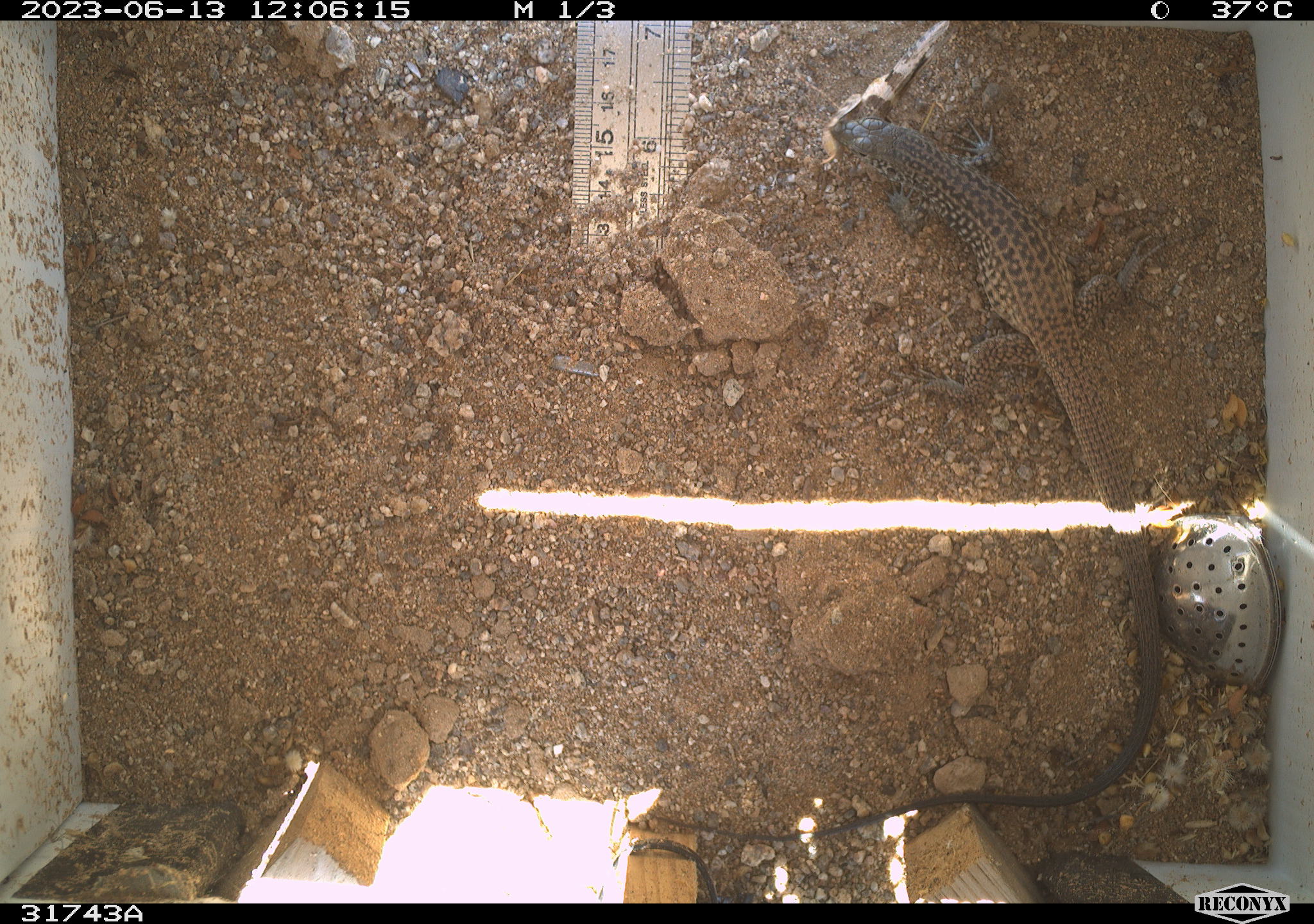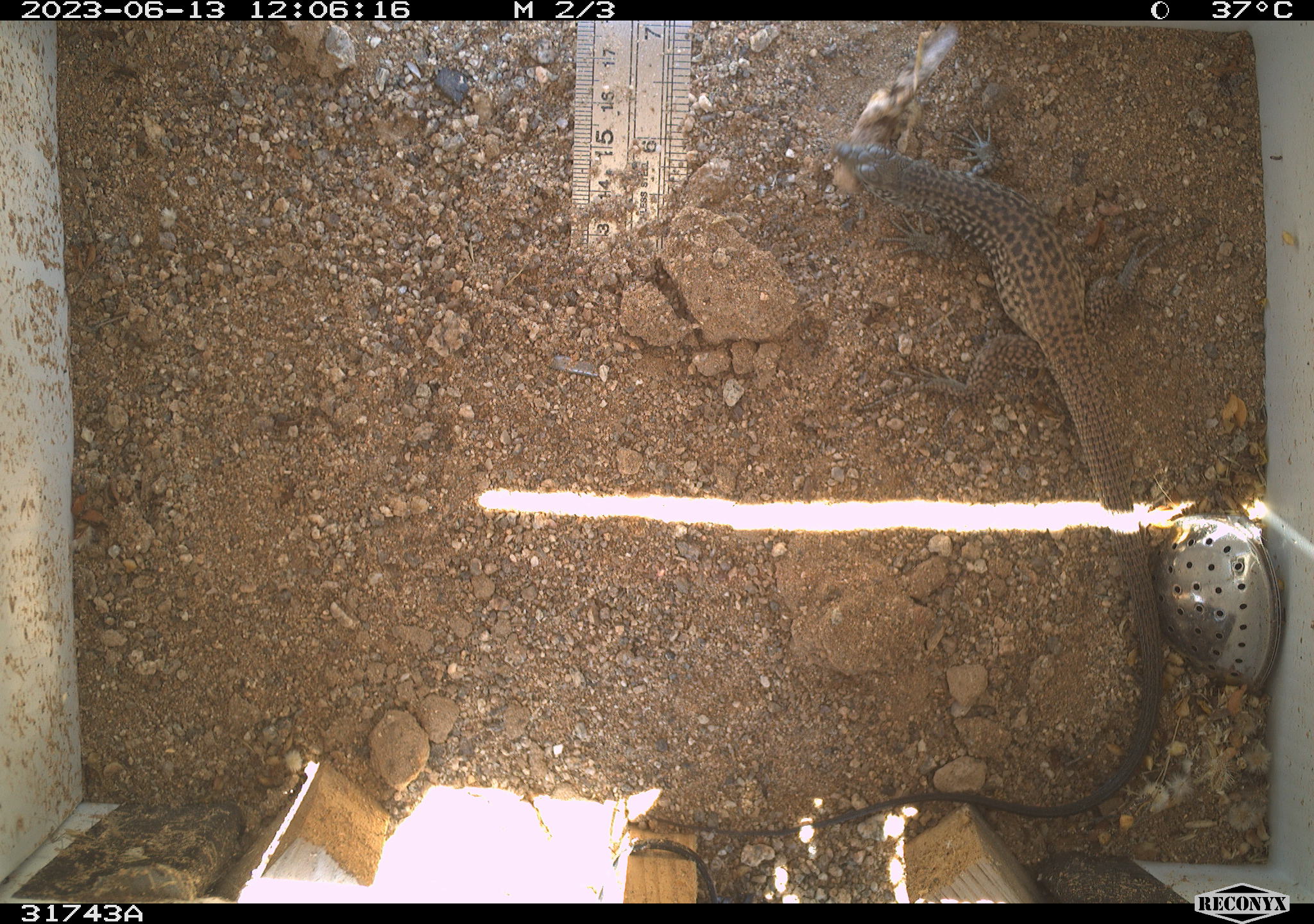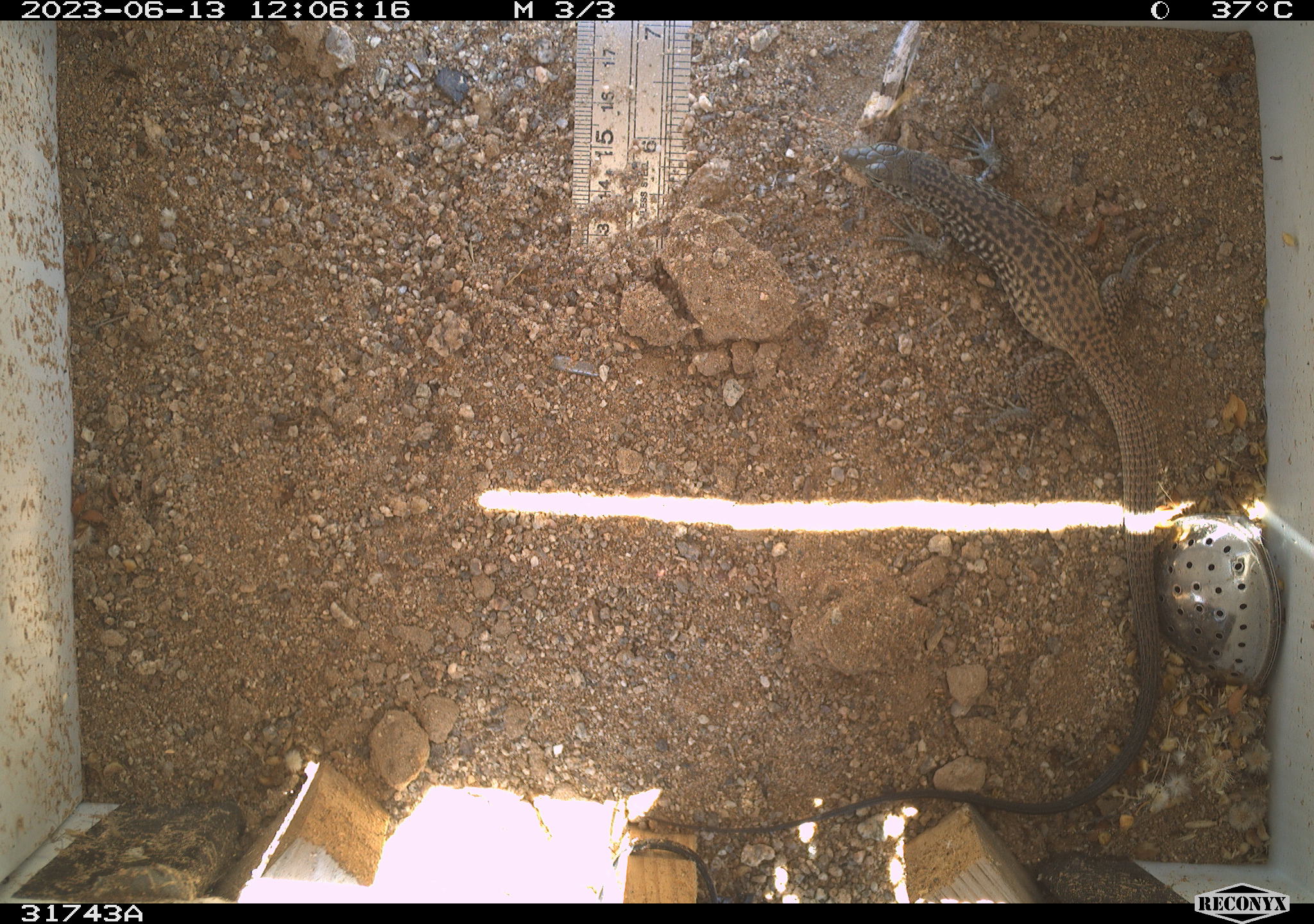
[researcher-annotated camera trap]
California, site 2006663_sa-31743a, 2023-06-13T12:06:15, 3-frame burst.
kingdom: Animalia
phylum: Chordata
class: Reptilia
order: Squamata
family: Teiidae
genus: Aspidoscelis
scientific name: Aspidoscelis tigris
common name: western whiptail